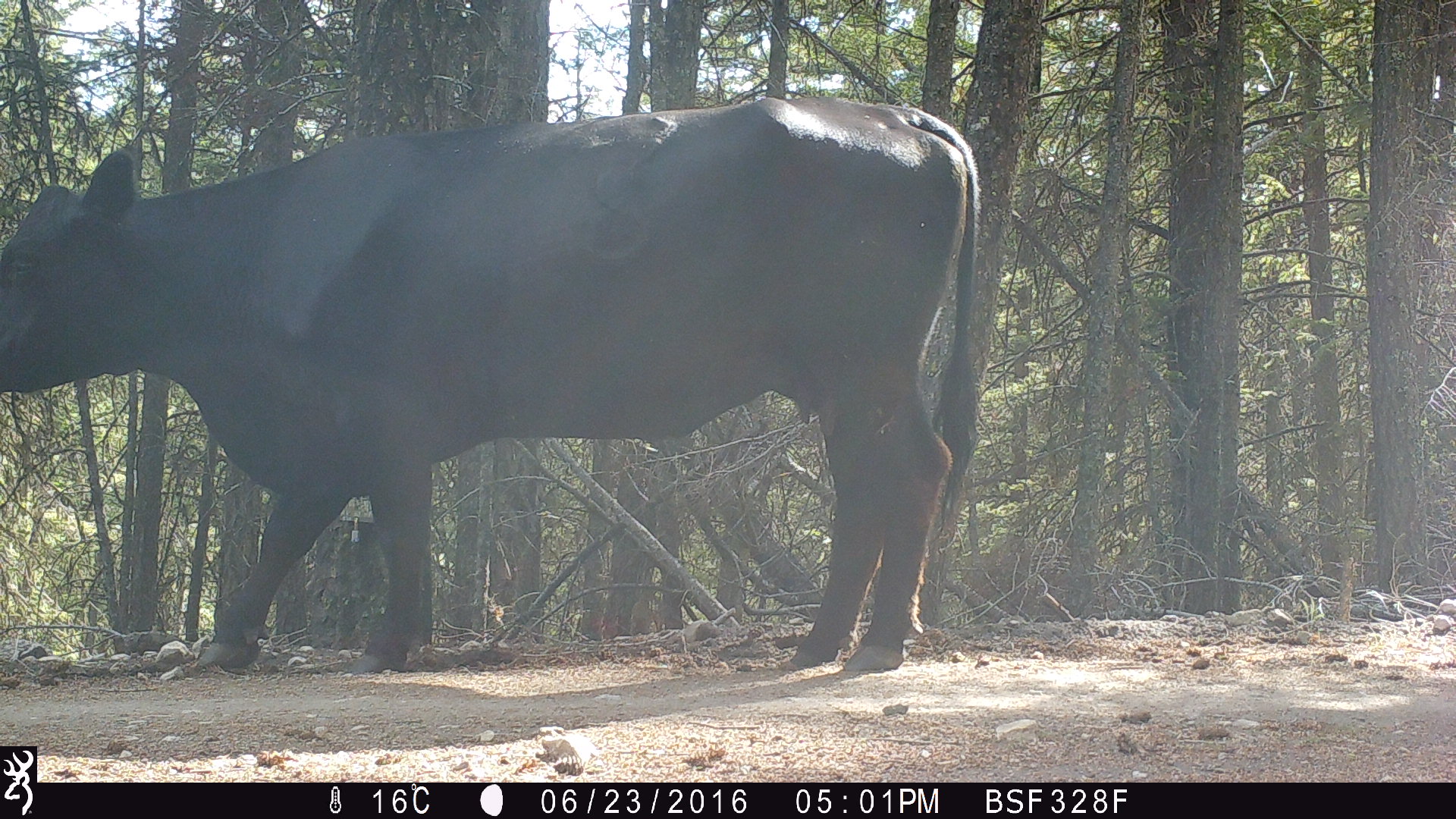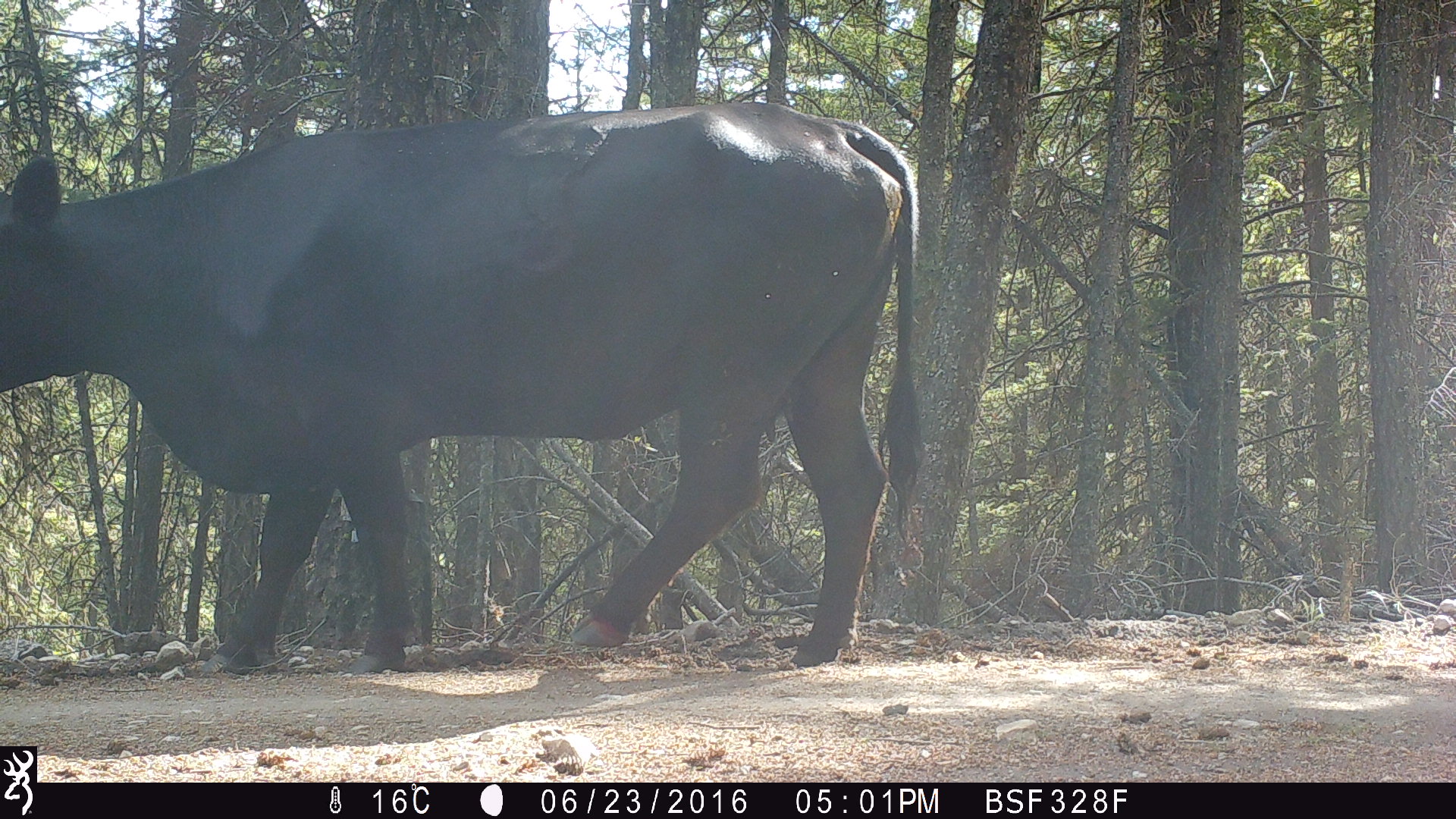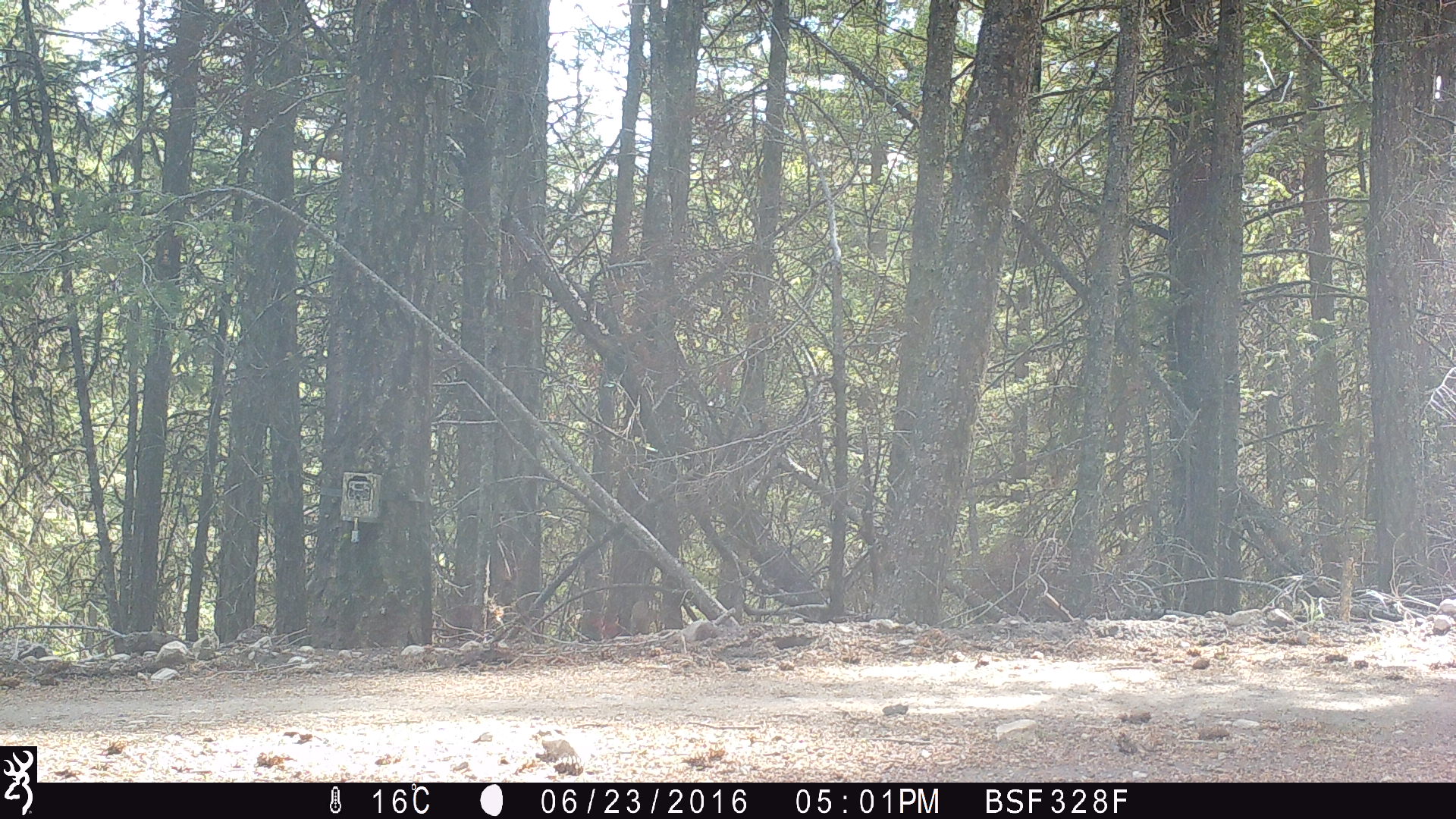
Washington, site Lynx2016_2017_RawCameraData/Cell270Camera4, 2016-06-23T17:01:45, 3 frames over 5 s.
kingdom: Animalia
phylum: Chordata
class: Mammalia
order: Artiodactyla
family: Bovidae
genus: Bos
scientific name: Bos taurus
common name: domestic cattle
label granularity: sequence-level